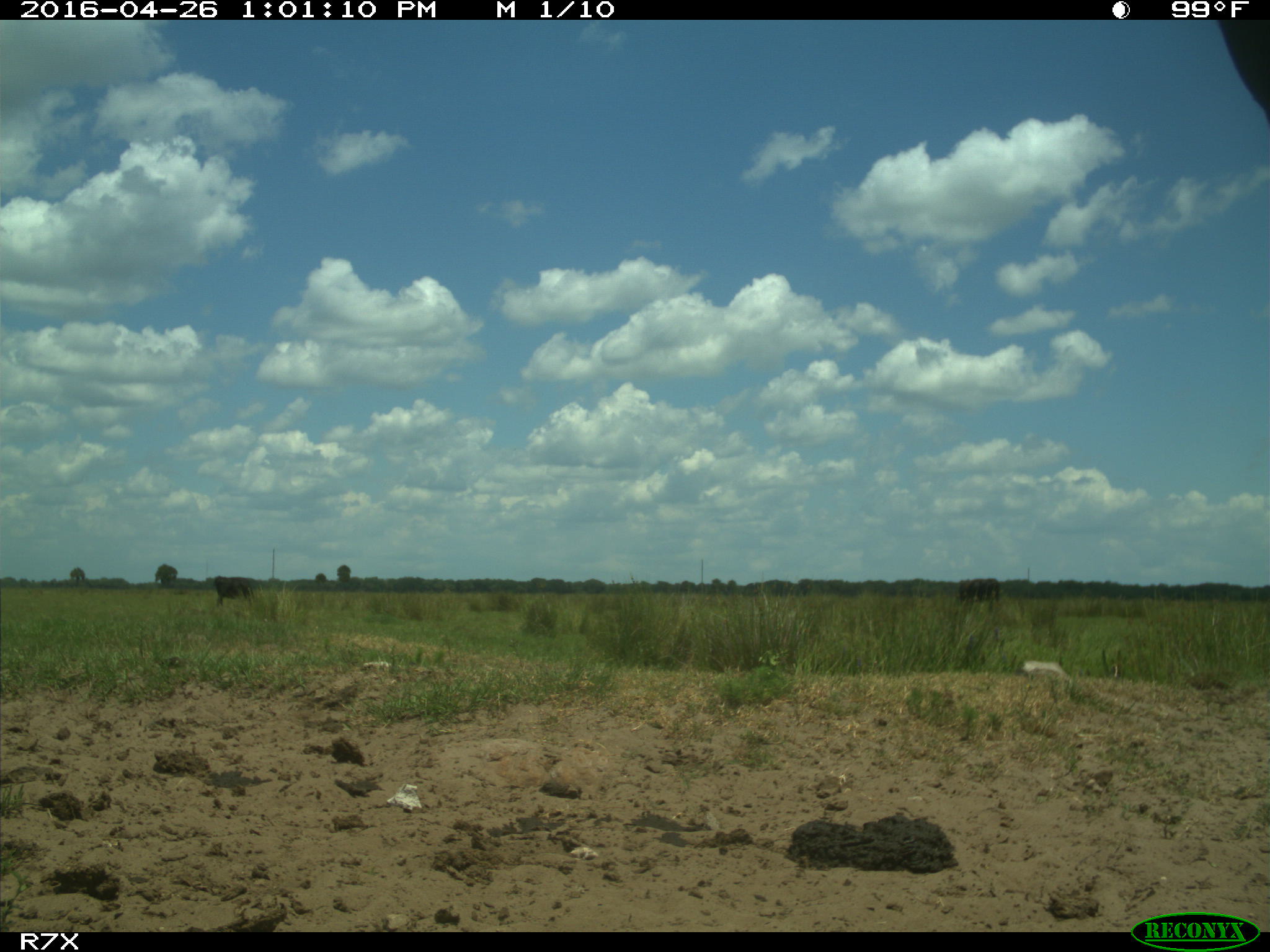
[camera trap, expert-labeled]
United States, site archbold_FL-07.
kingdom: Animalia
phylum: Chordata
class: Mammalia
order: Artiodactyla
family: Bovidae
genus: Bos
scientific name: Bos taurus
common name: domestic cow